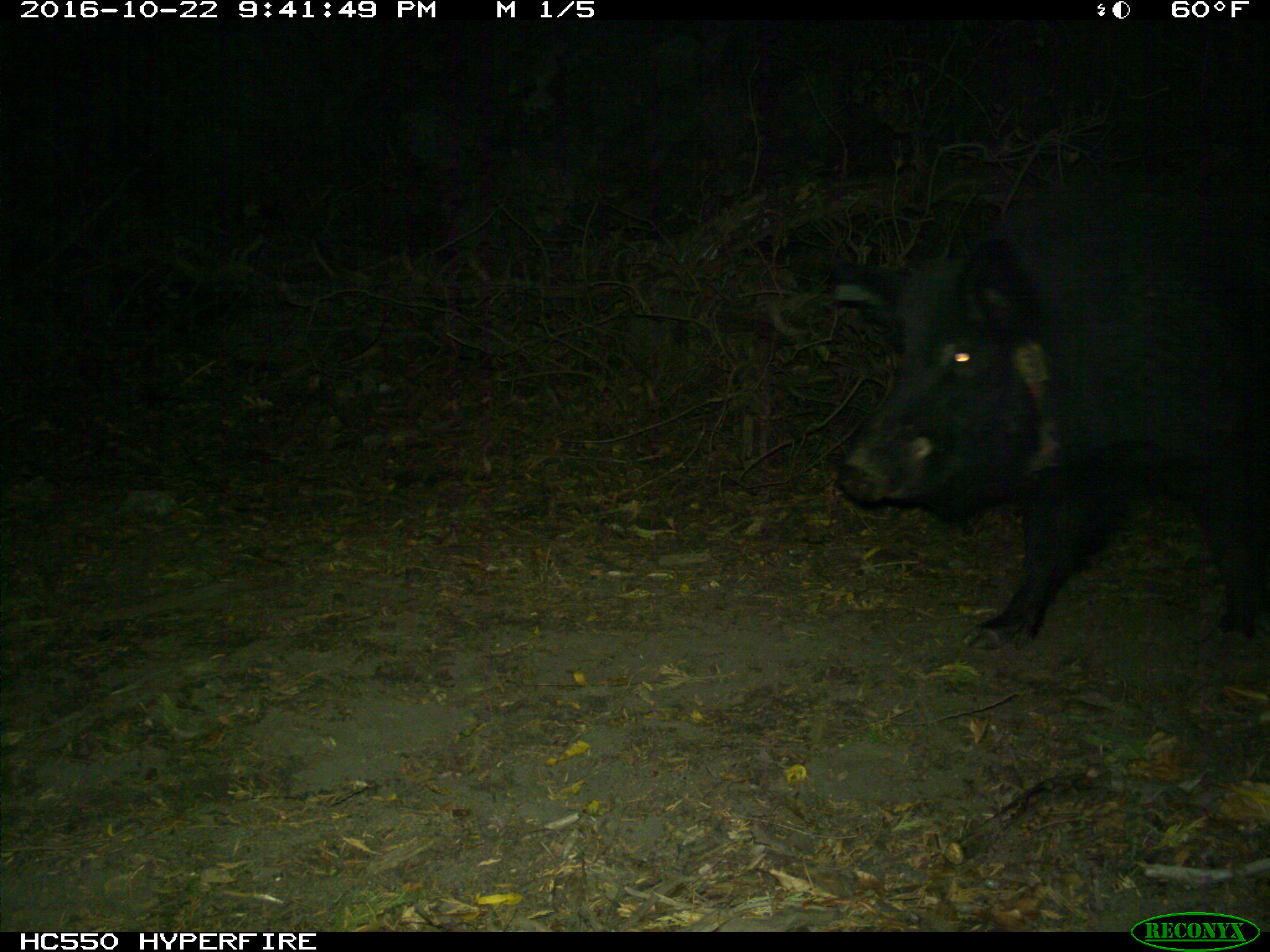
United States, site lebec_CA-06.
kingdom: Animalia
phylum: Chordata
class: Mammalia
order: Artiodactyla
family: Suidae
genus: Sus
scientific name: Sus scrofa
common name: wild boar